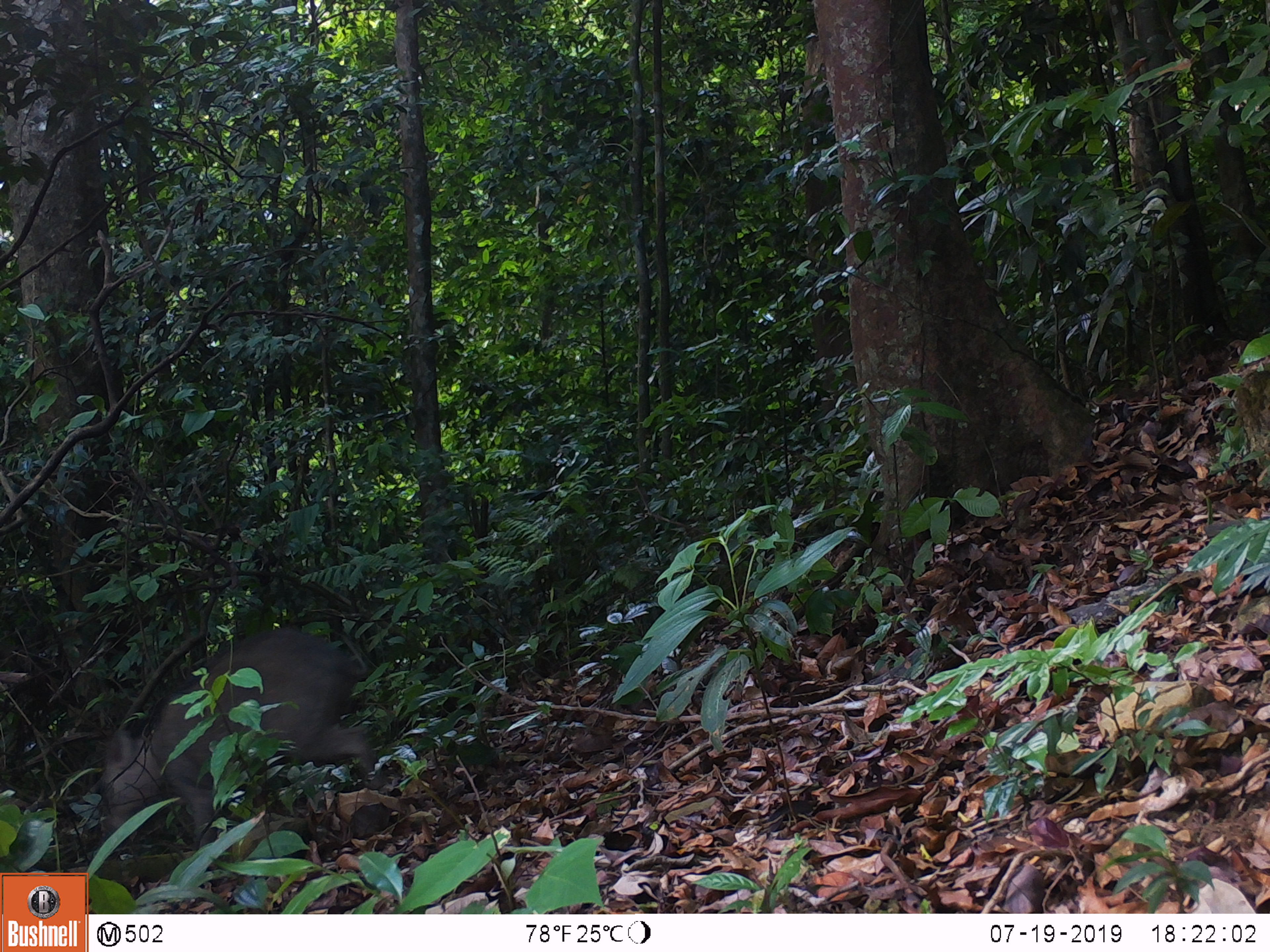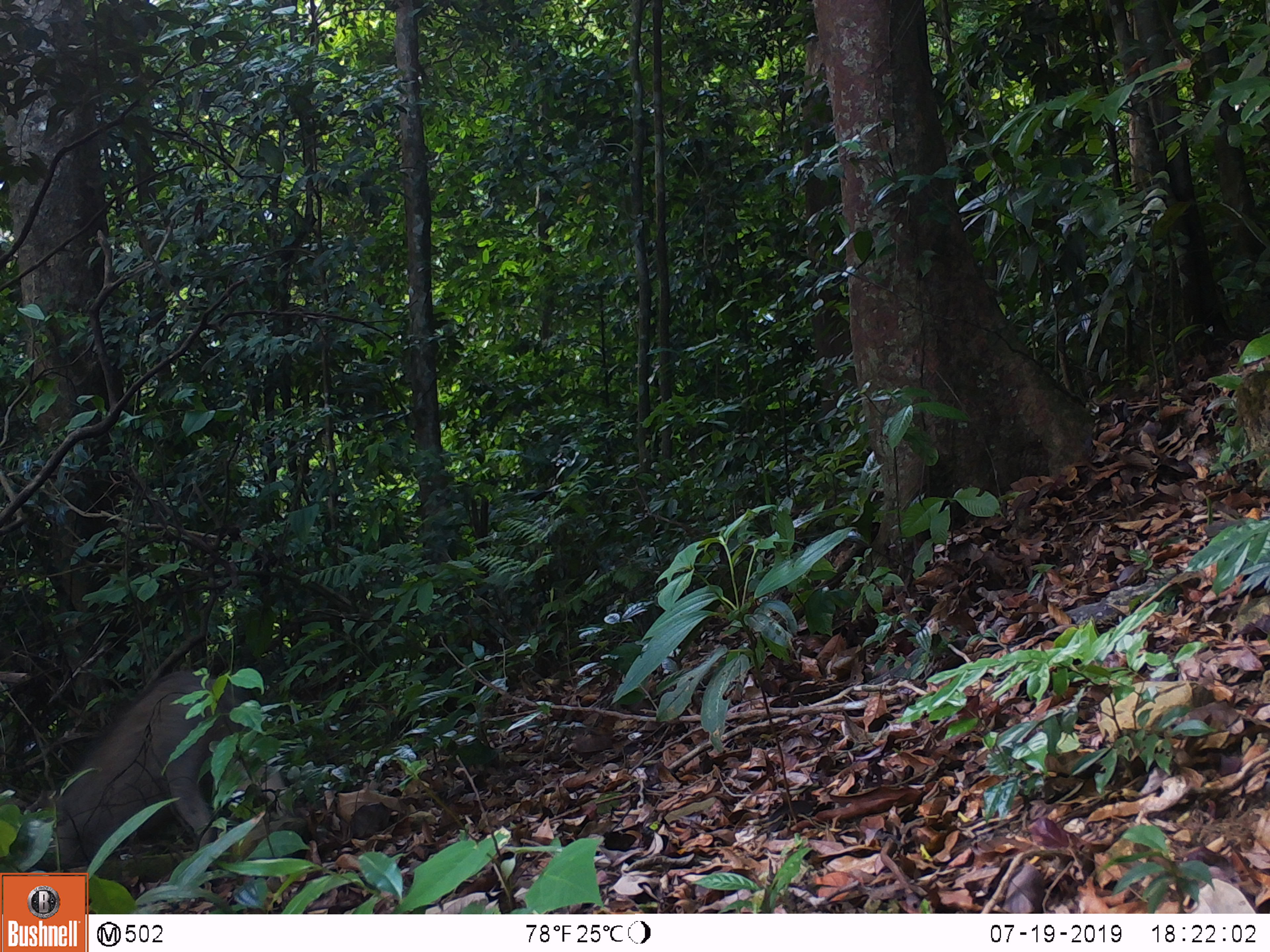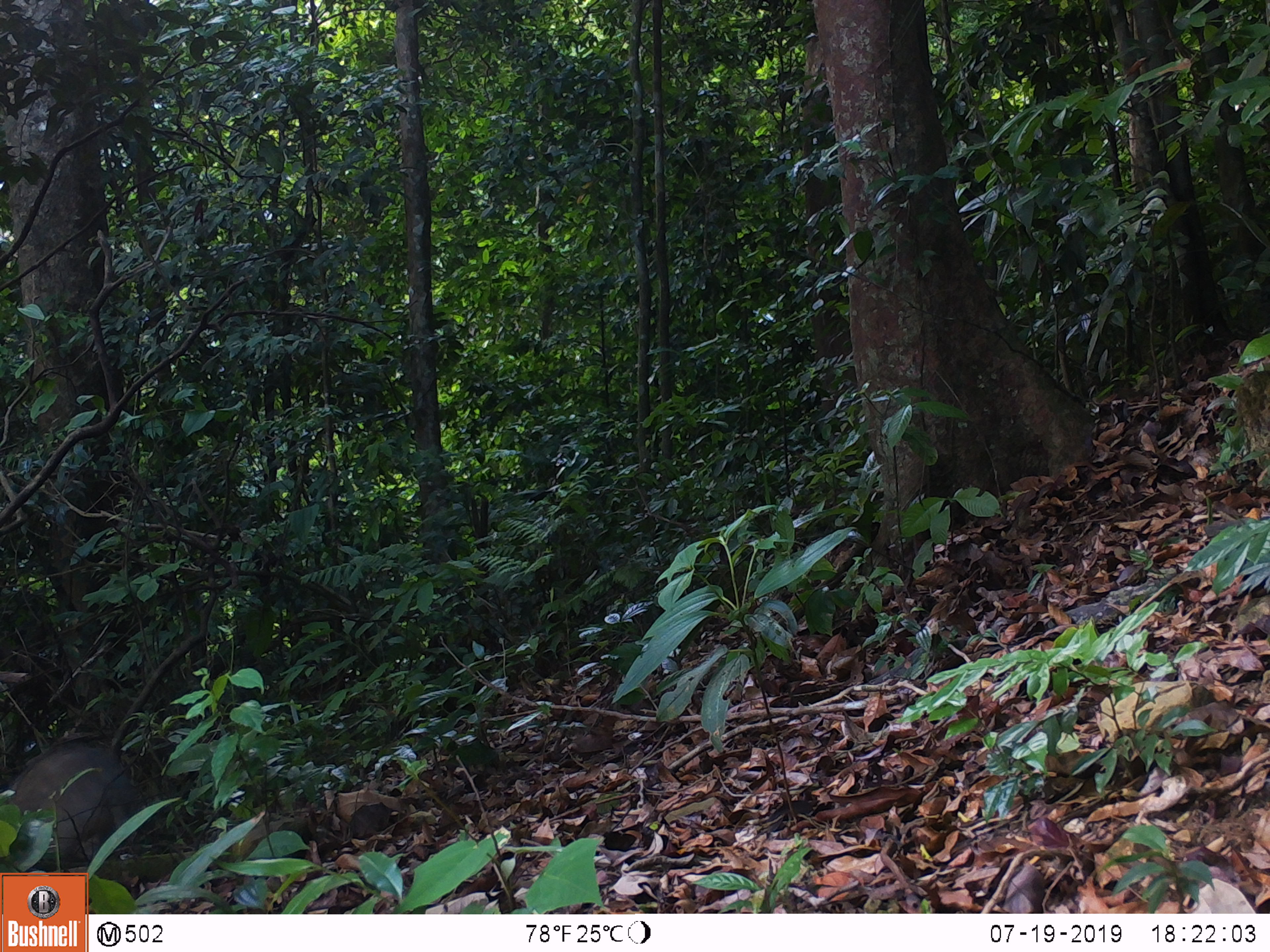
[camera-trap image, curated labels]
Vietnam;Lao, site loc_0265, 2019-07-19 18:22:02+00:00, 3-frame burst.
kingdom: Animalia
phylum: Chordata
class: Mammalia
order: Artiodactyla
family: Suidae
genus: Sus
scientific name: Sus scrofa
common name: eurasian wild pig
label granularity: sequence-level